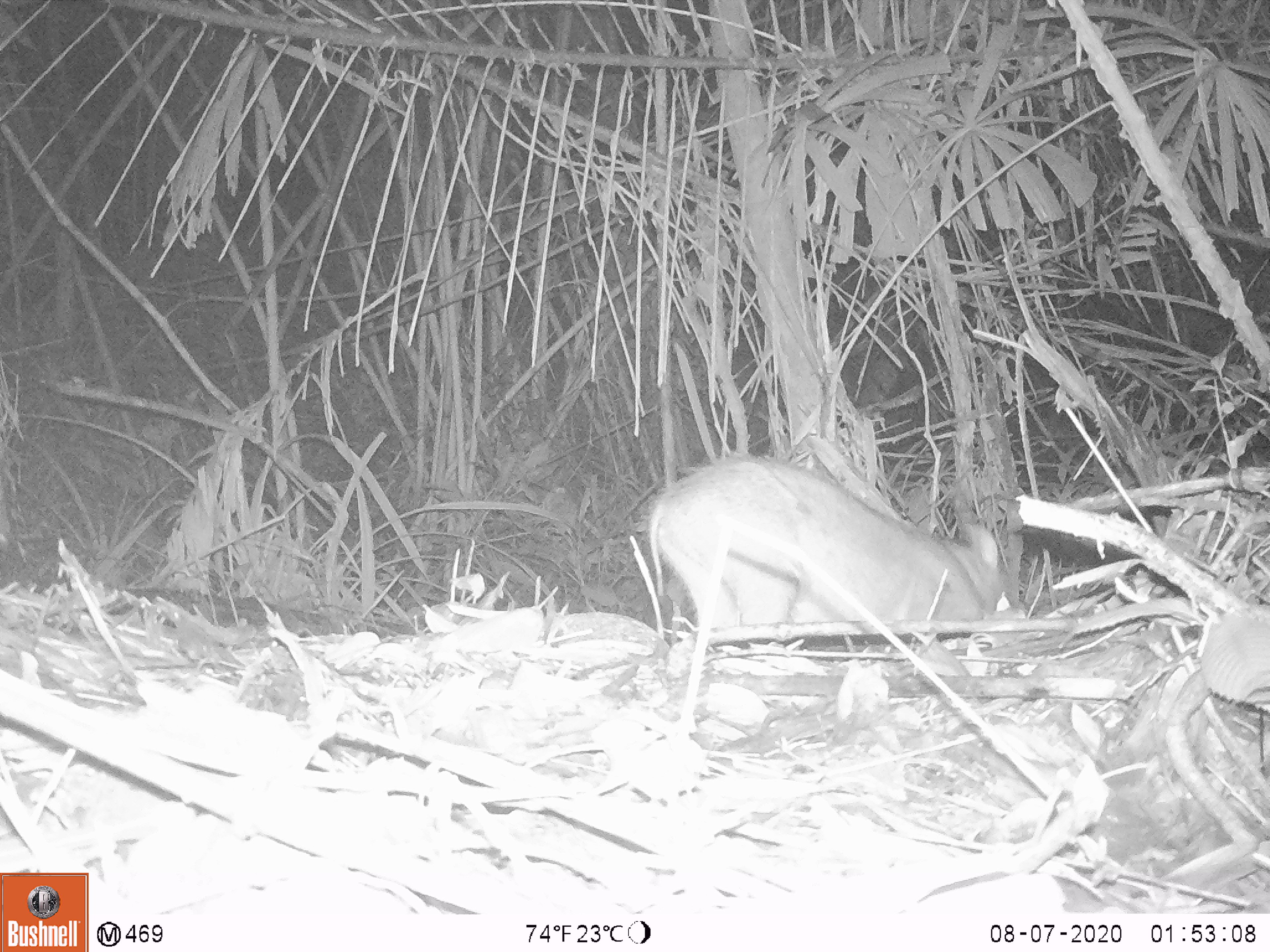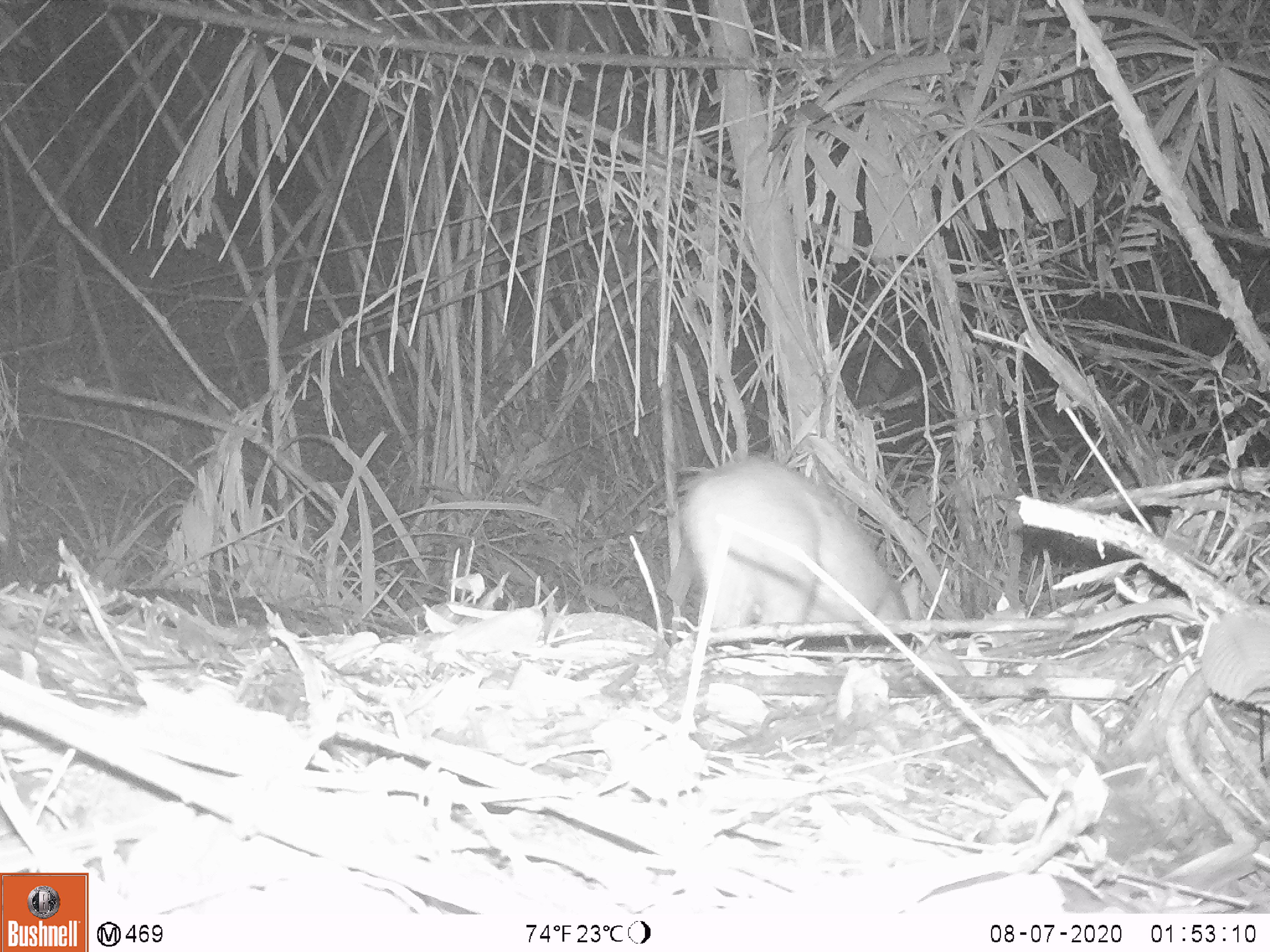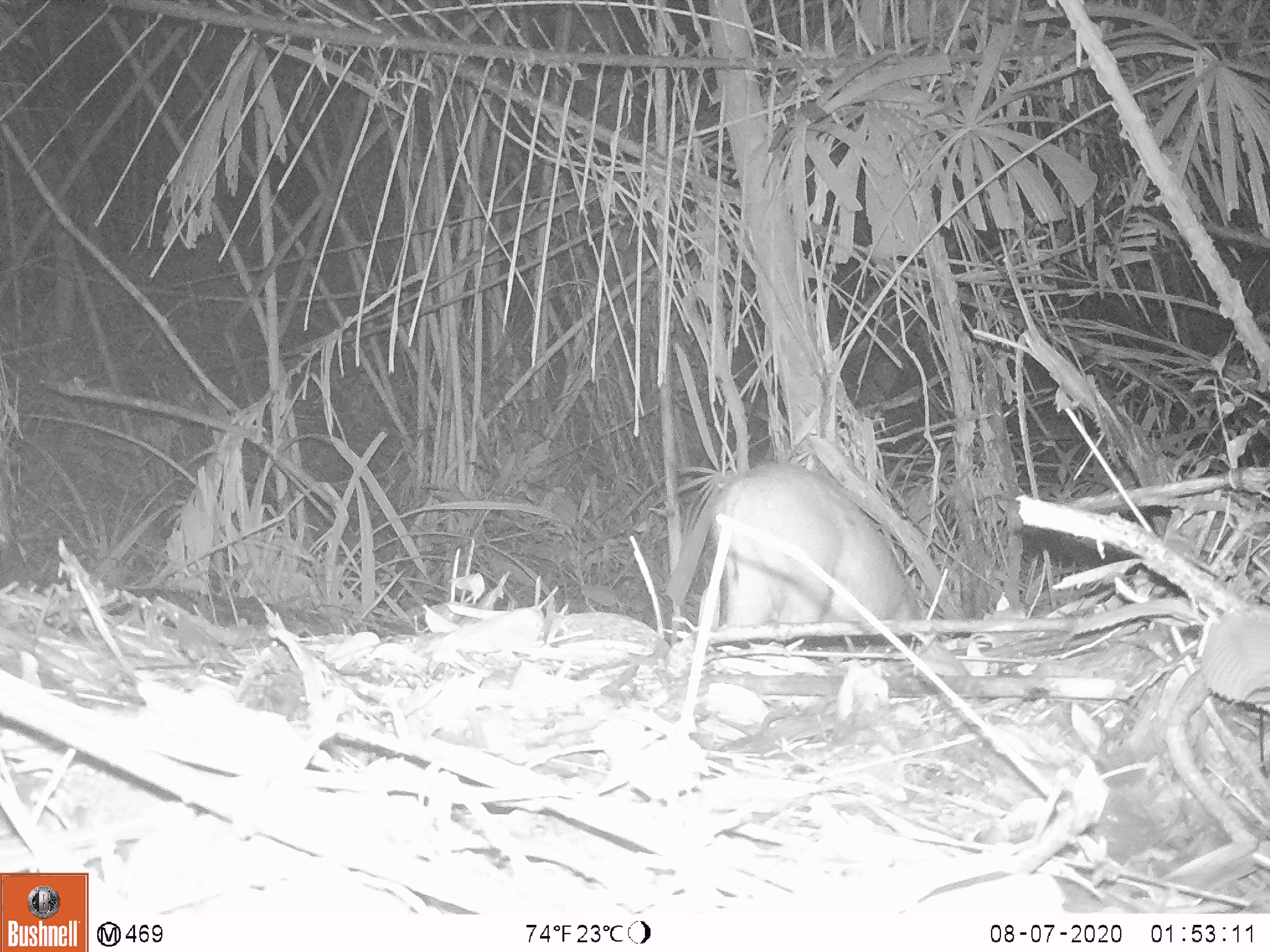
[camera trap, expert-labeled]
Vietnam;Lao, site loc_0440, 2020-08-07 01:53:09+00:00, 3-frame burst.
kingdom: Animalia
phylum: Chordata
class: Mammalia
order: Artiodactyla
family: Suidae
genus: Sus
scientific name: Sus scrofa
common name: eurasian wild pig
Eurasian wild pig (Sus scrofa). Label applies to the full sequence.